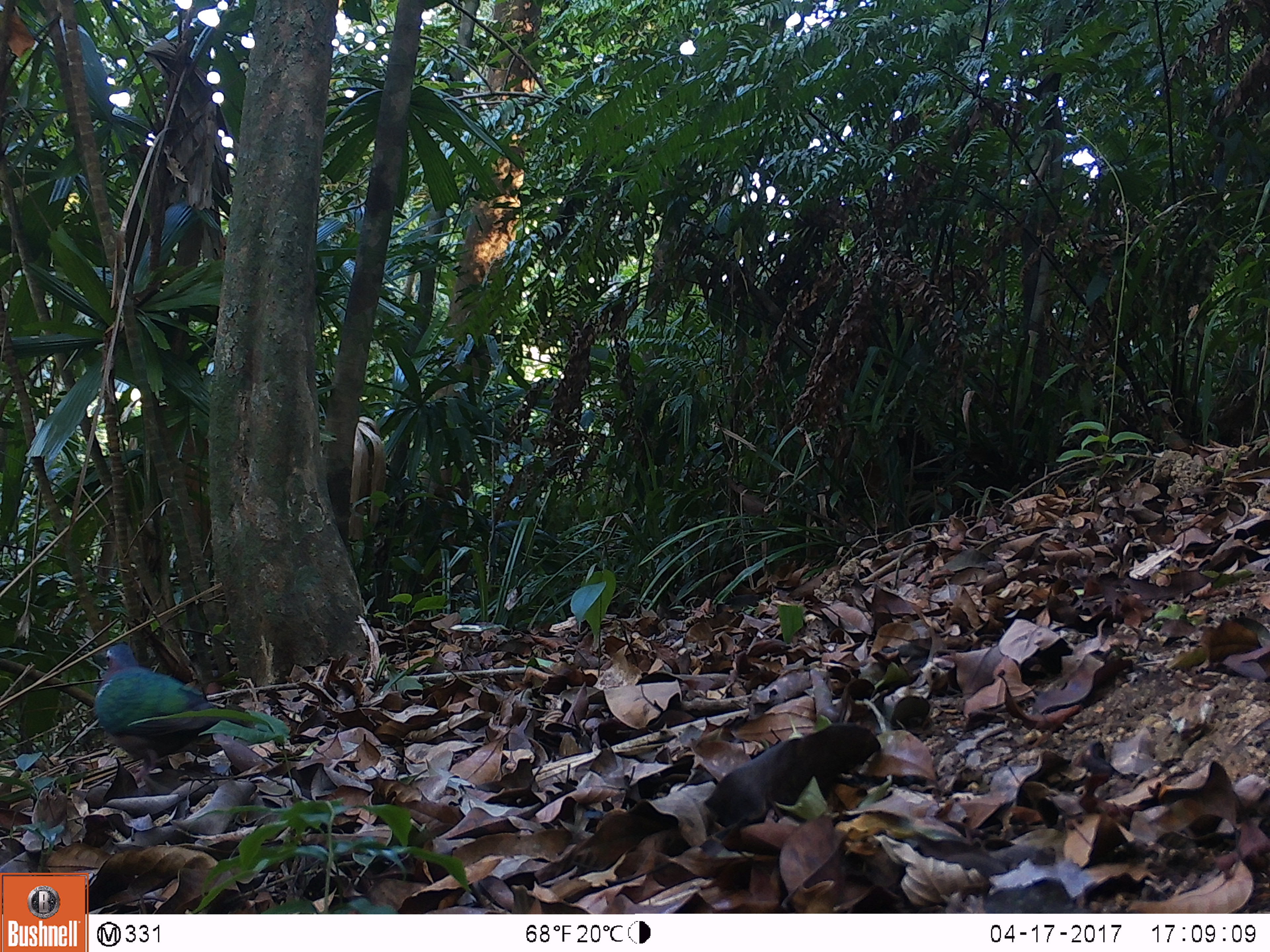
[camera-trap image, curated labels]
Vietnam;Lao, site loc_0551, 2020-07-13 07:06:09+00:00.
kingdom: Animalia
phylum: Chordata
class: Aves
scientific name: Aves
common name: bird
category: unidentified bird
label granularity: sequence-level